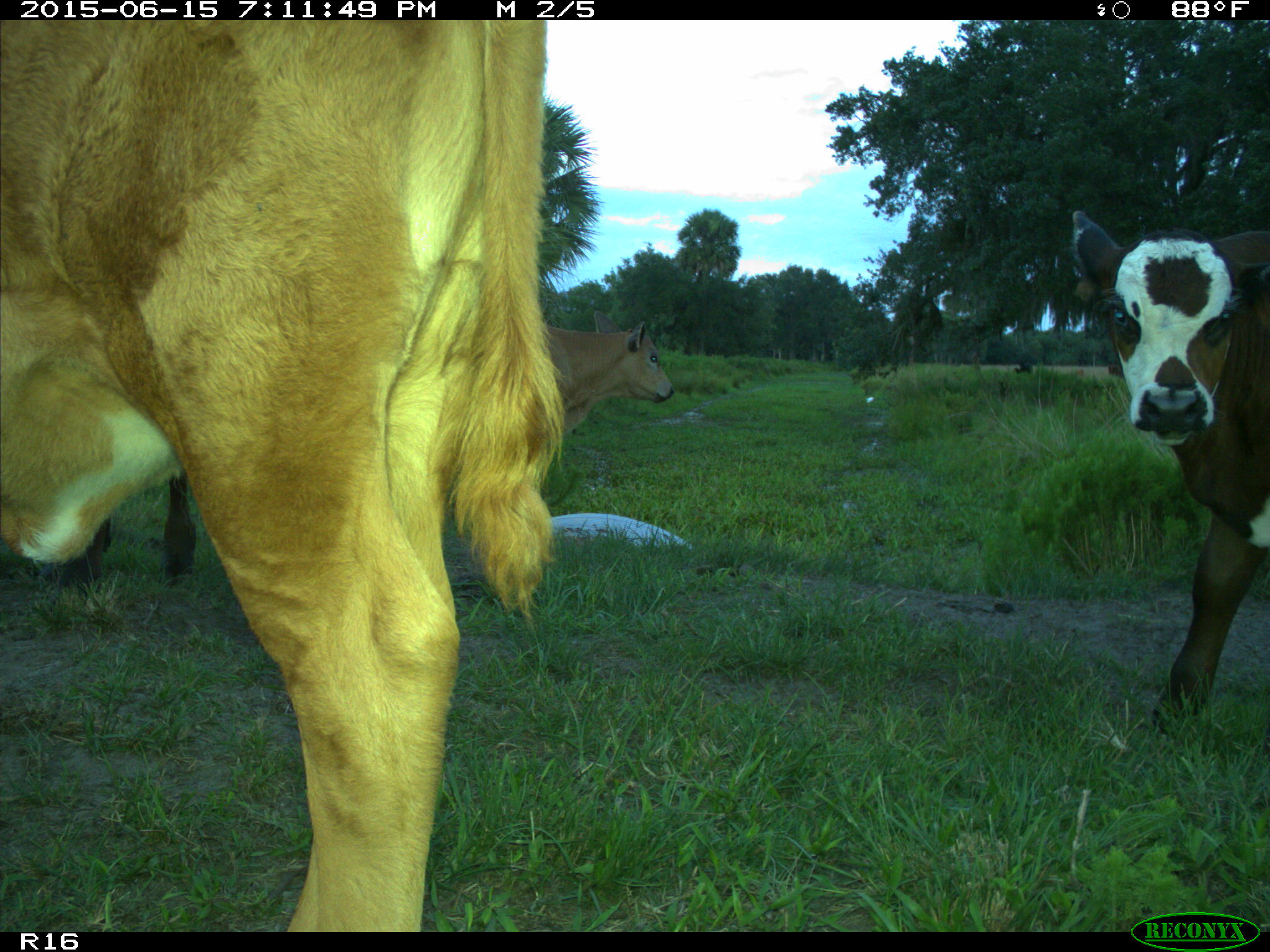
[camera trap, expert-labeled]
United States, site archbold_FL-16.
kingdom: Animalia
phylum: Chordata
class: Mammalia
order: Artiodactyla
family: Bovidae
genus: Bos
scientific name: Bos taurus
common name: domestic cow